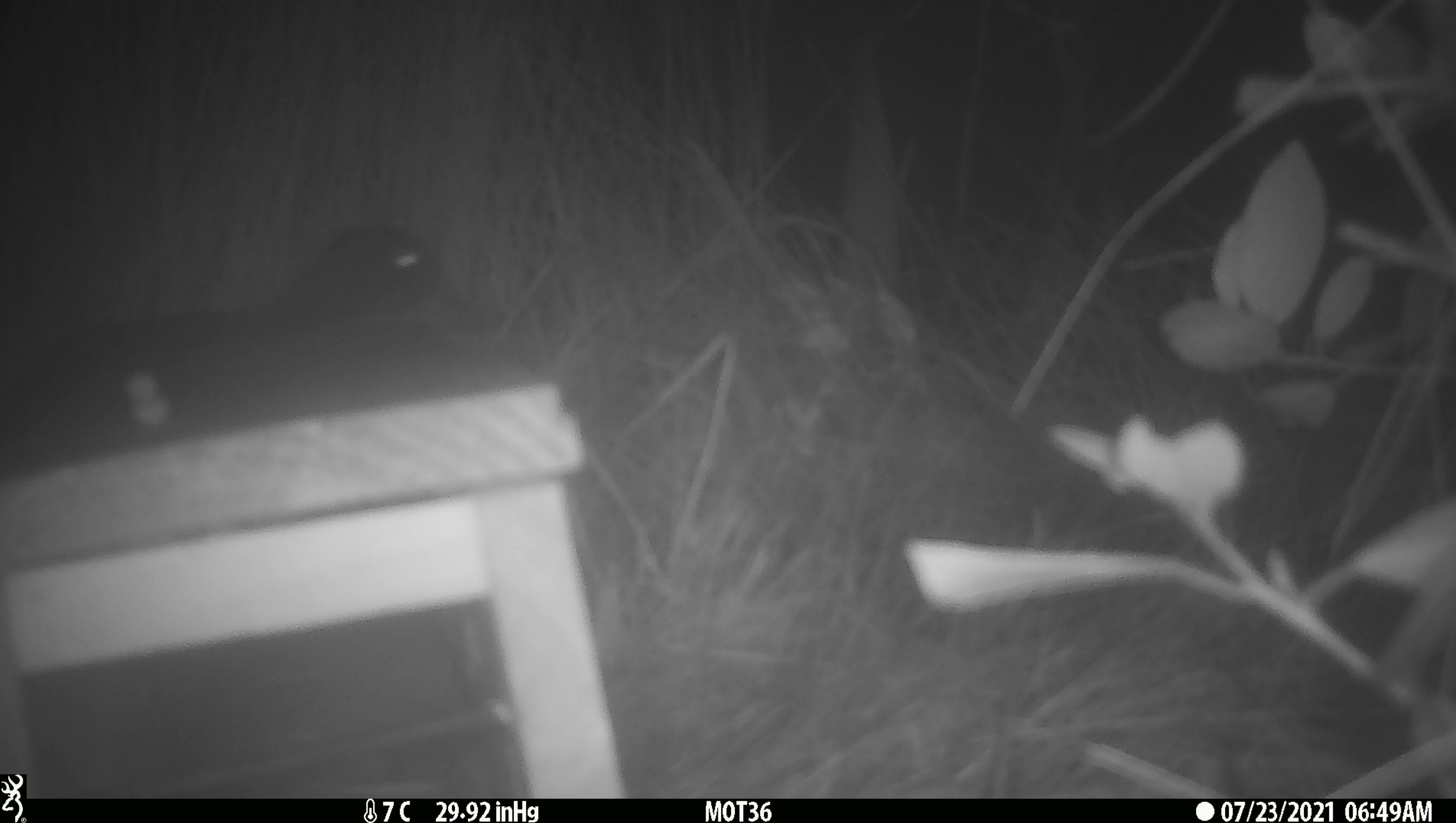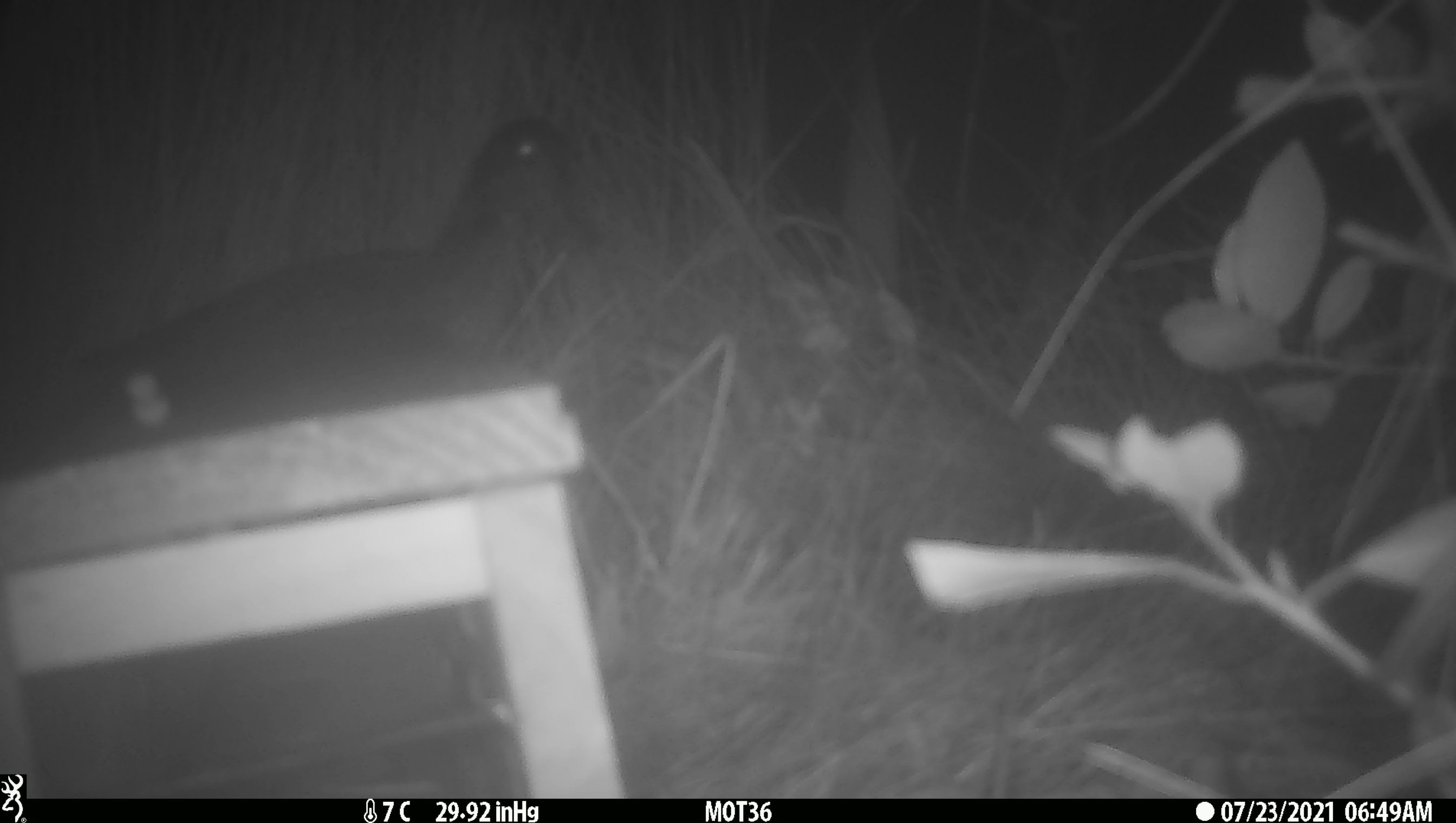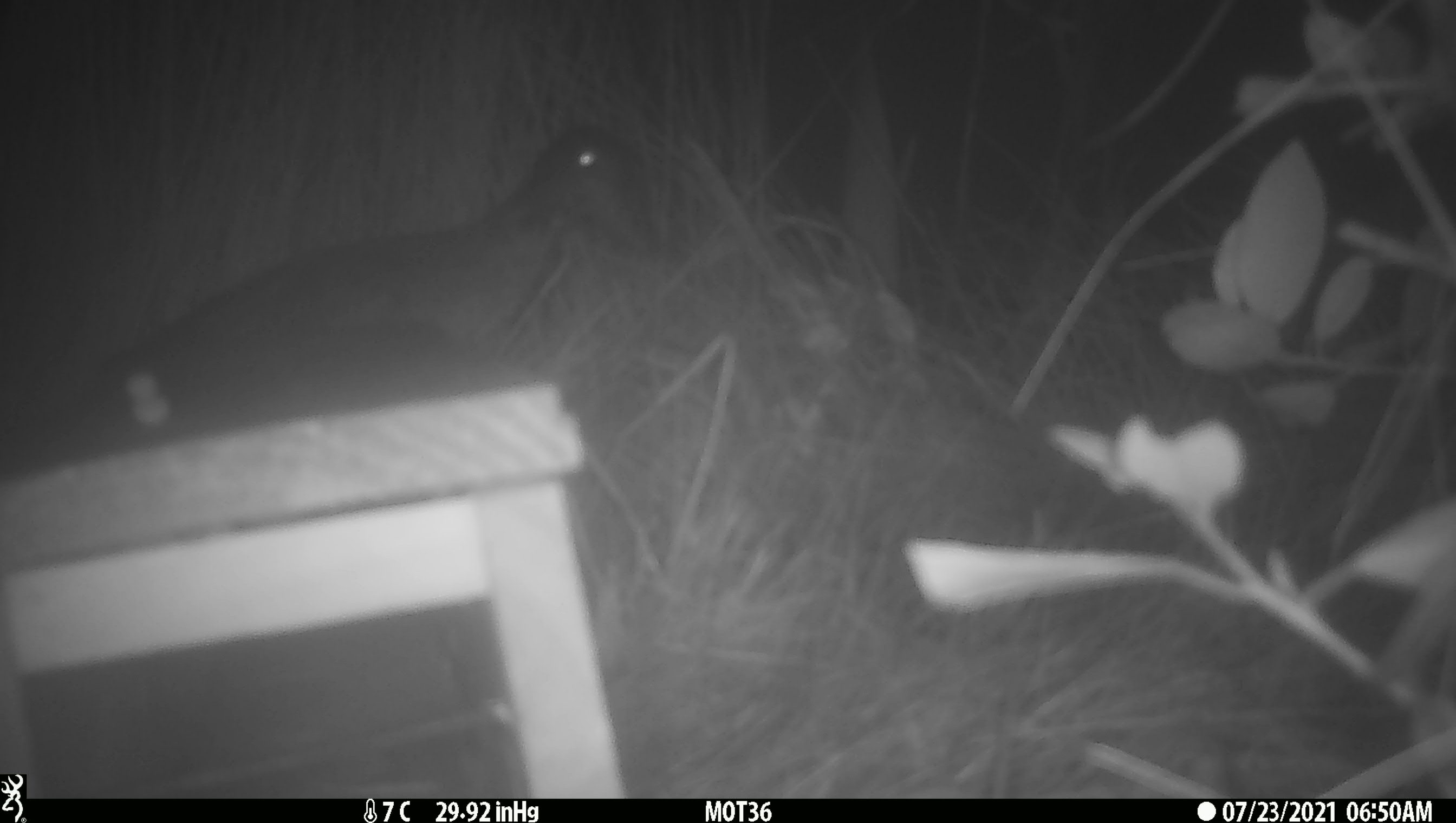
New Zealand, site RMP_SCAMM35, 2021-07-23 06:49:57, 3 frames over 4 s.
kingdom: Animalia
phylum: Chordata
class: Aves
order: Anseriformes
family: Anatidae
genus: Anas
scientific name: Anas chlorotis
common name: brown teal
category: pateke